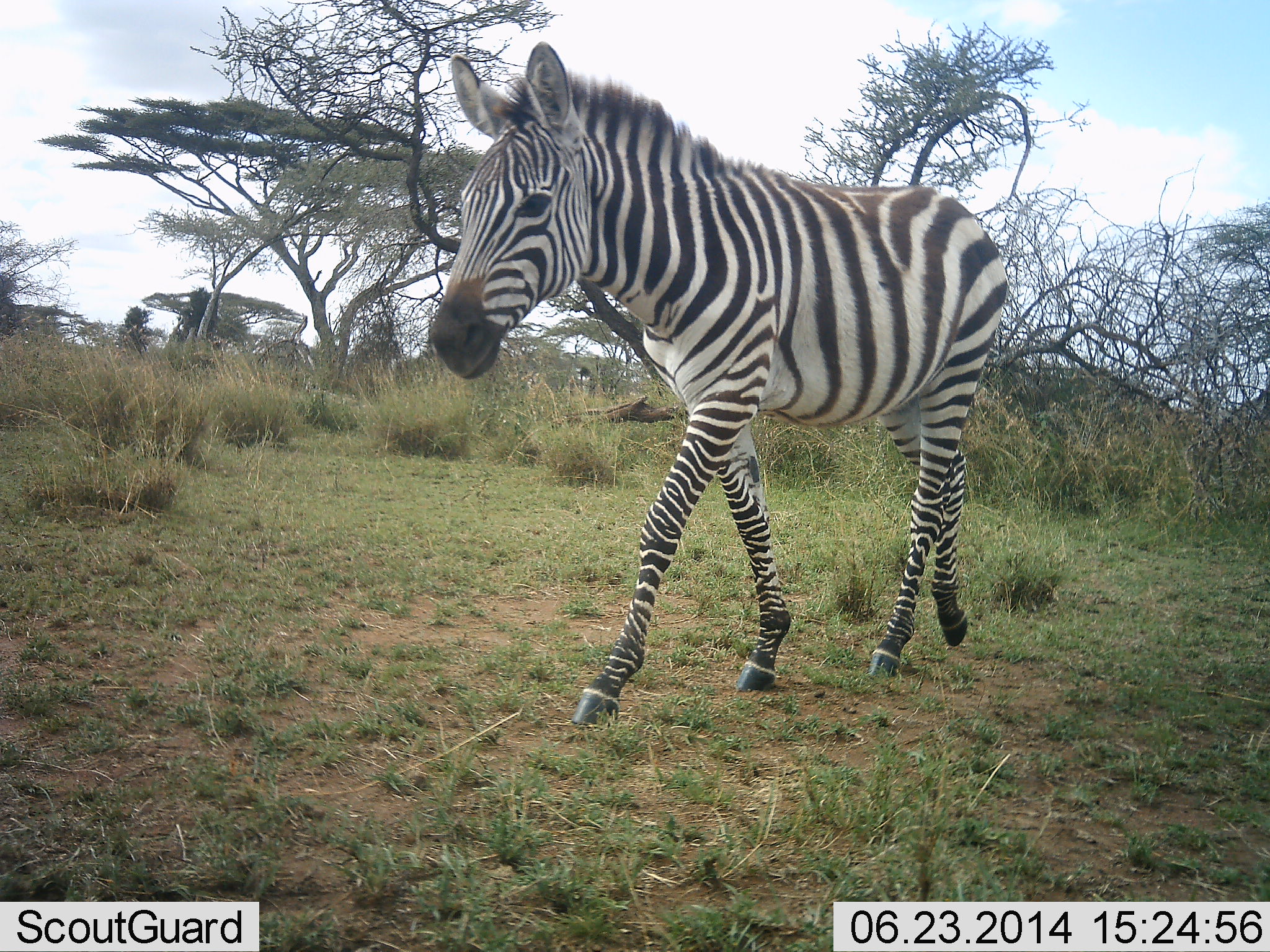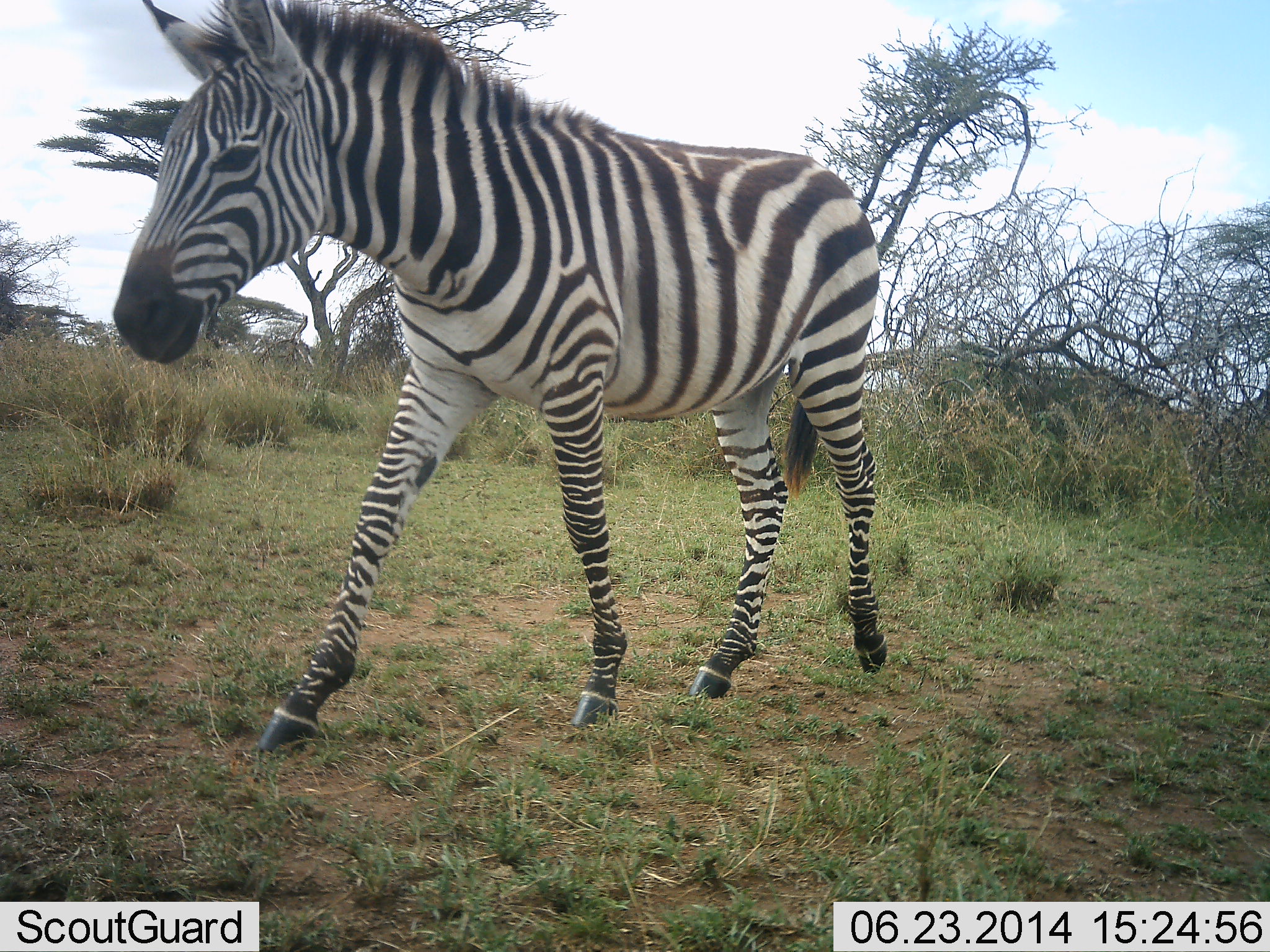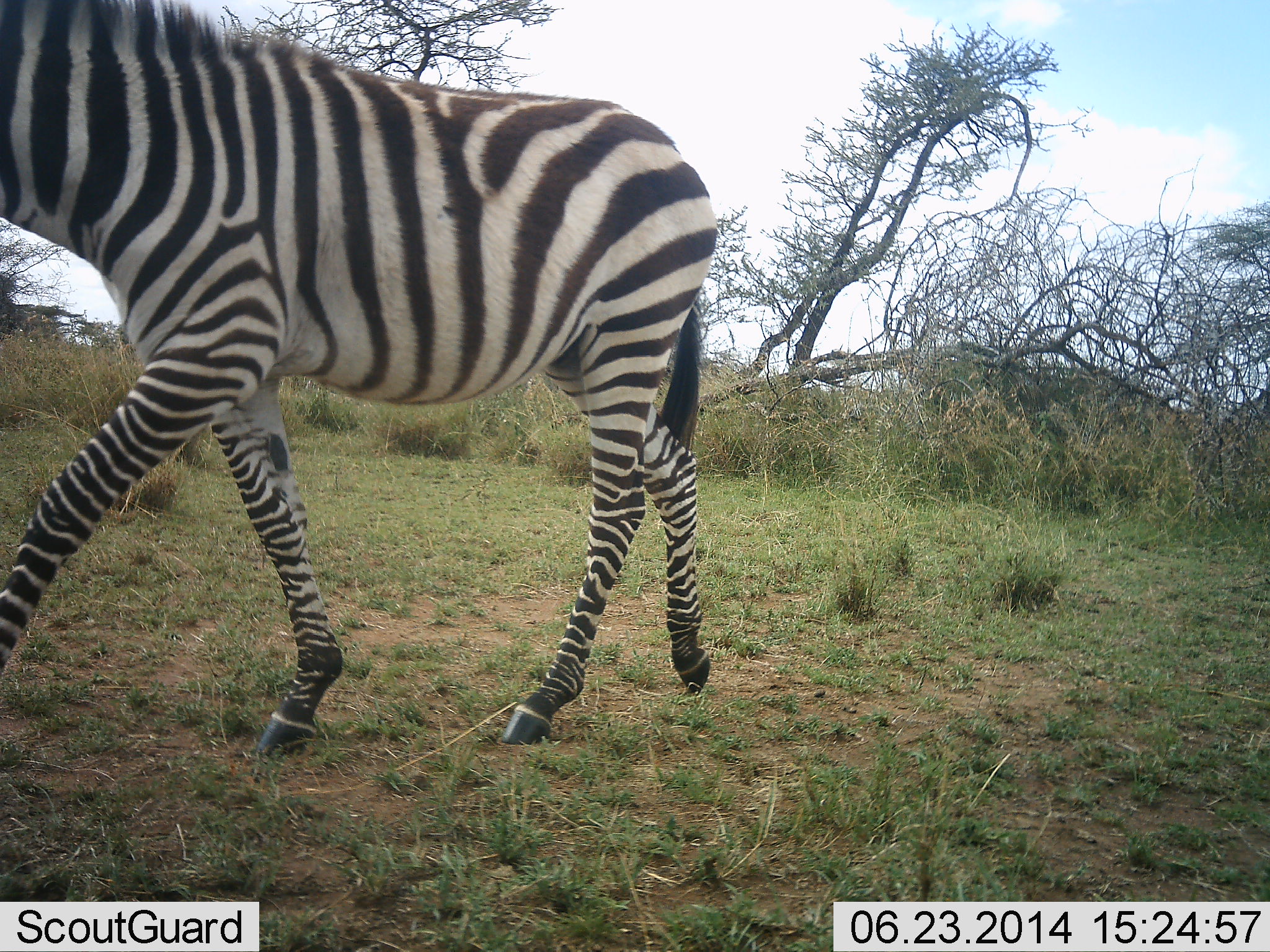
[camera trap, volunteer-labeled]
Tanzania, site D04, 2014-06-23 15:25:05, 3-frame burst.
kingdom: Animalia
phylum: Chordata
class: Mammalia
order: Perissodactyla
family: Equidae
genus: Equus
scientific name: Equus quagga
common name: plains zebra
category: zebra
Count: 1.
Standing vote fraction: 10%.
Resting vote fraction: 0%.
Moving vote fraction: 100%.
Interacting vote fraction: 0%.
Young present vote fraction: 0%.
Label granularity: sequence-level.